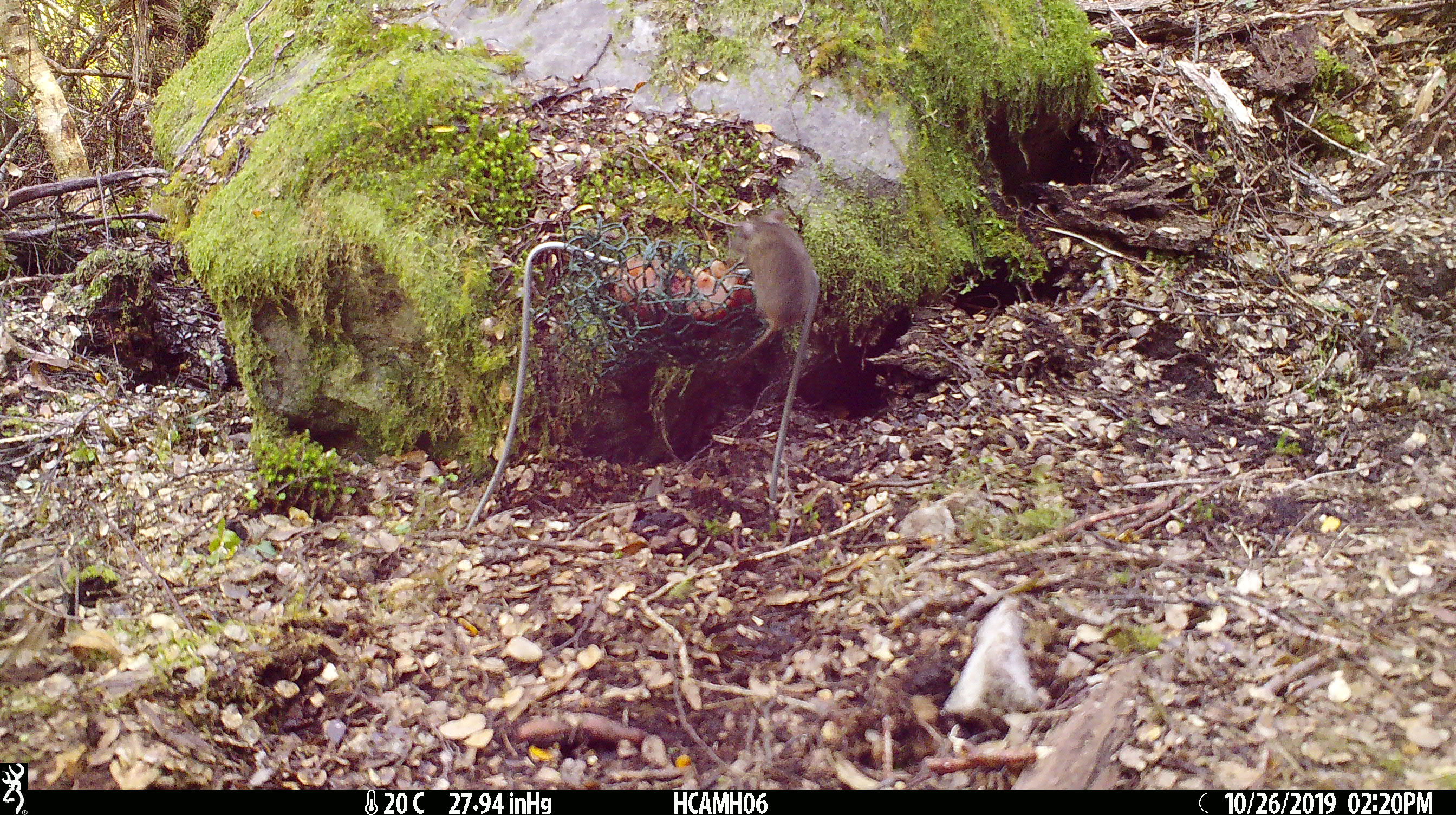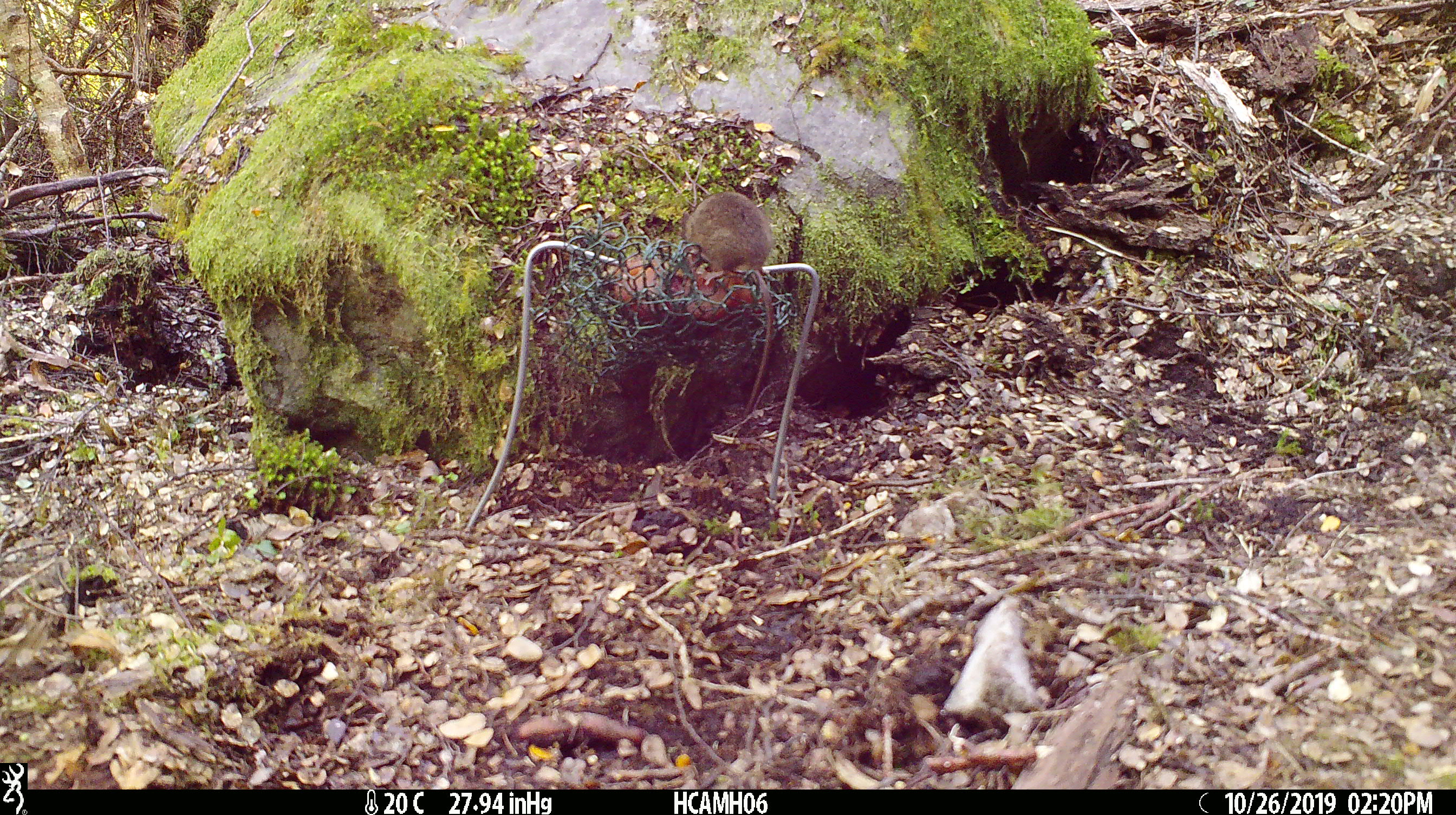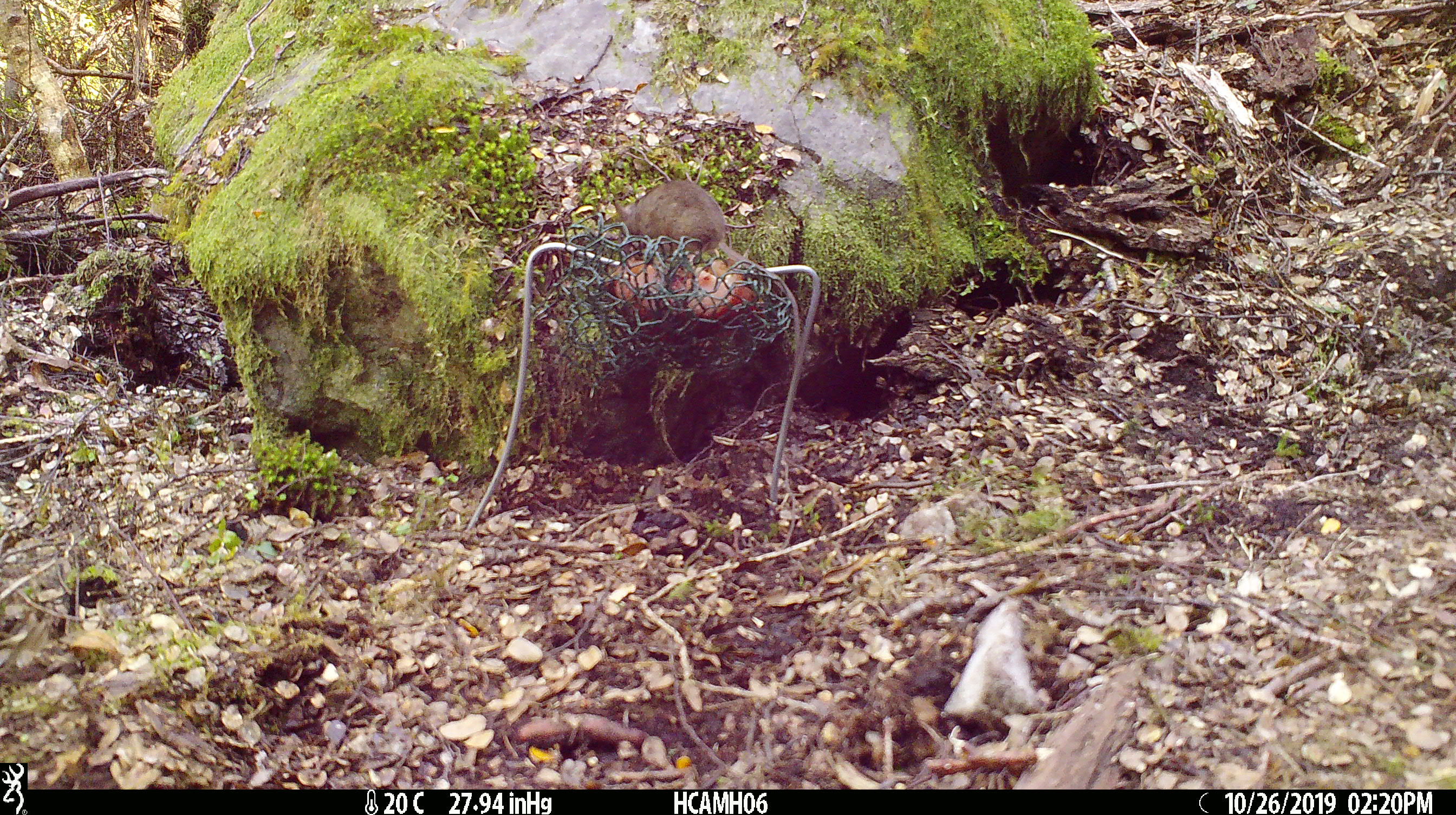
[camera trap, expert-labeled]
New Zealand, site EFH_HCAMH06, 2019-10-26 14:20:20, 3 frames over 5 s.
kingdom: Animalia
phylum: Chordata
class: Mammalia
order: Rodentia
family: Muridae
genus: Mus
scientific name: Mus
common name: mouse